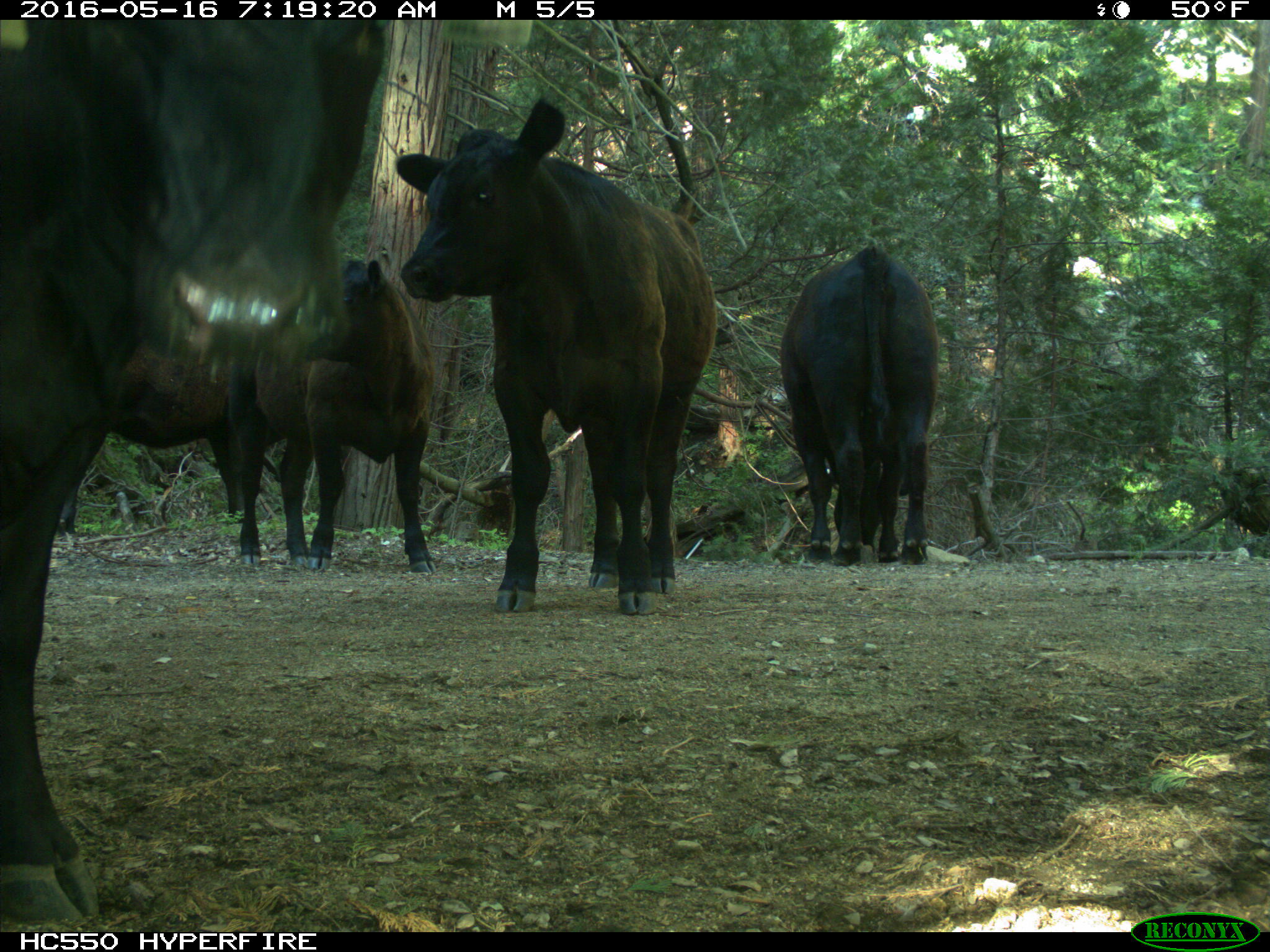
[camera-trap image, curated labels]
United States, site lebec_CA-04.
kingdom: Animalia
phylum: Chordata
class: Mammalia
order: Artiodactyla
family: Bovidae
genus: Bos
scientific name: Bos taurus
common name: domestic cow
Bos taurus (domestic cow).